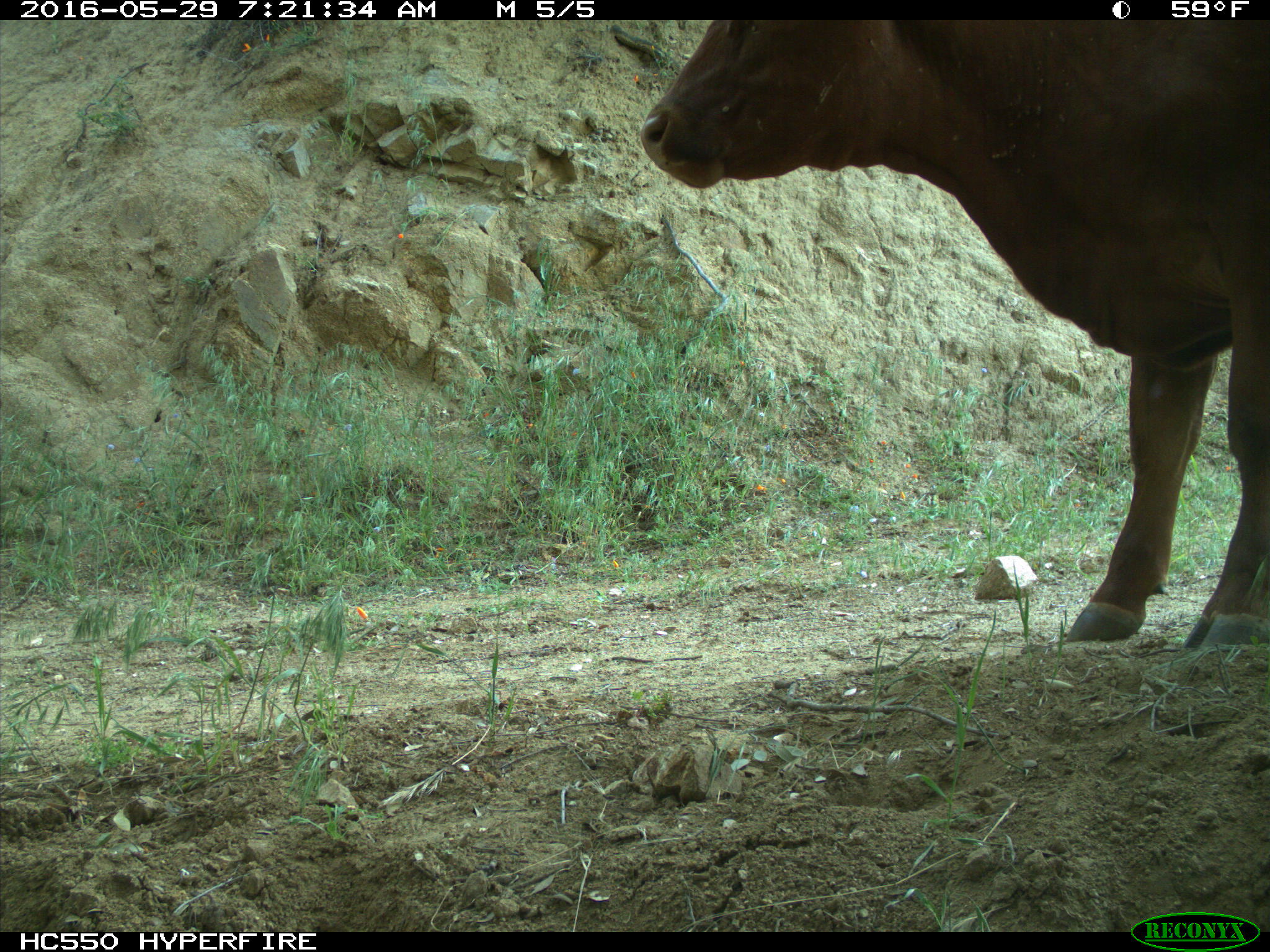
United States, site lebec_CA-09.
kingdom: Animalia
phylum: Chordata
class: Mammalia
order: Artiodactyla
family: Bovidae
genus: Bos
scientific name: Bos taurus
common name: domestic cow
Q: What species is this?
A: Bos taurus (domestic cow).